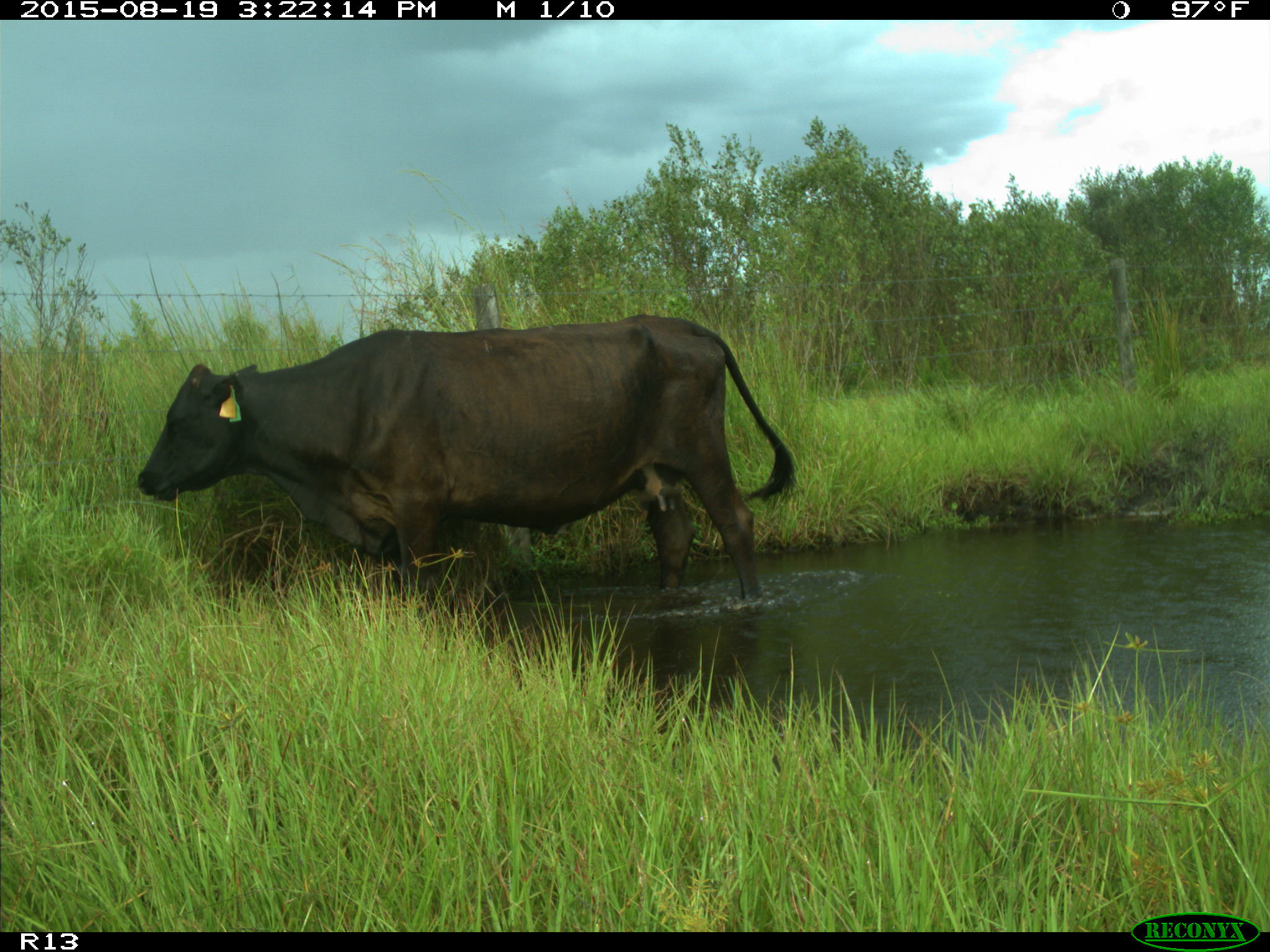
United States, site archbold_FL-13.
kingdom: Animalia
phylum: Chordata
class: Mammalia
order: Artiodactyla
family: Bovidae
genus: Bos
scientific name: Bos taurus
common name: domestic cow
Bos taurus (domestic cow).